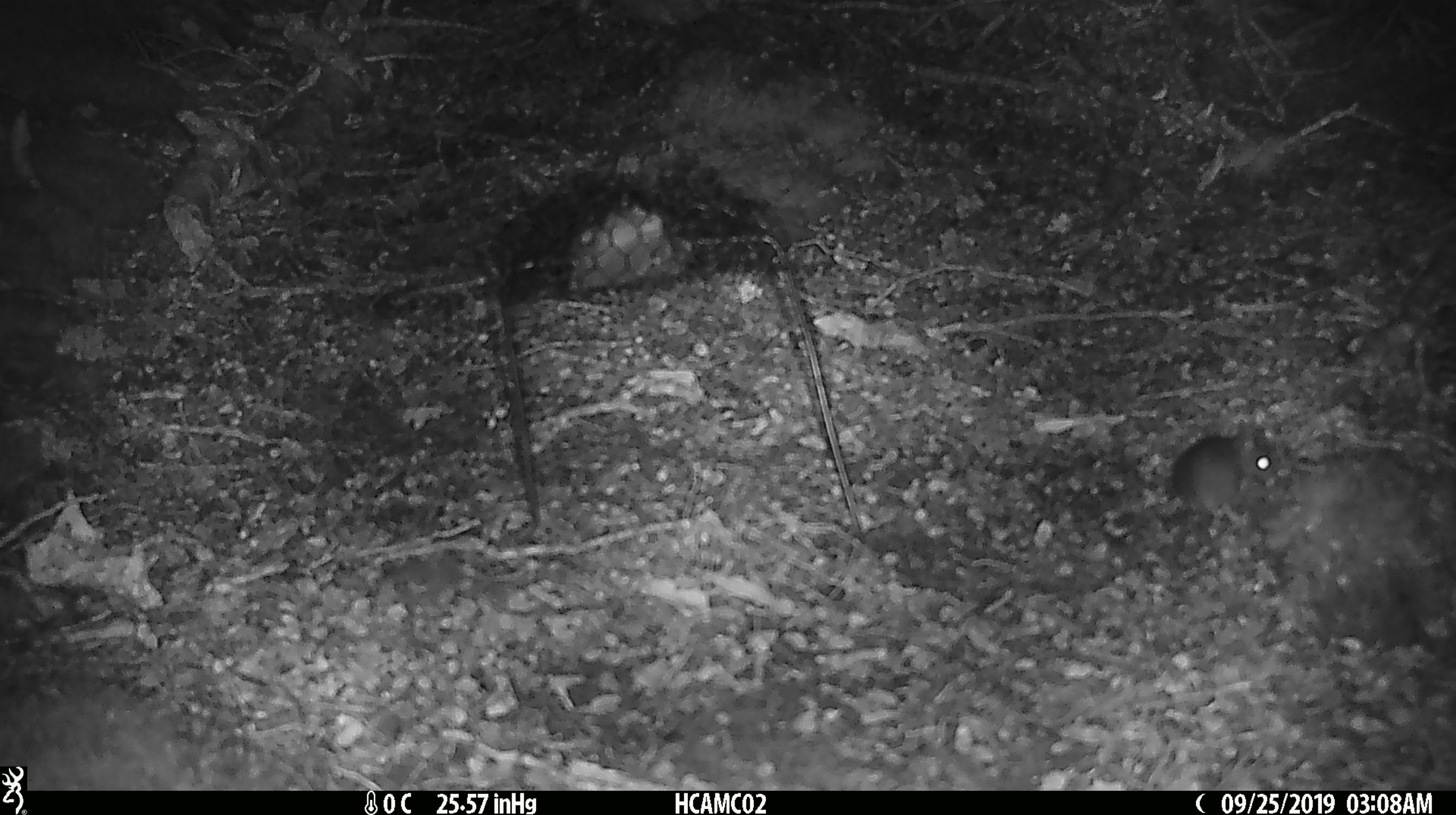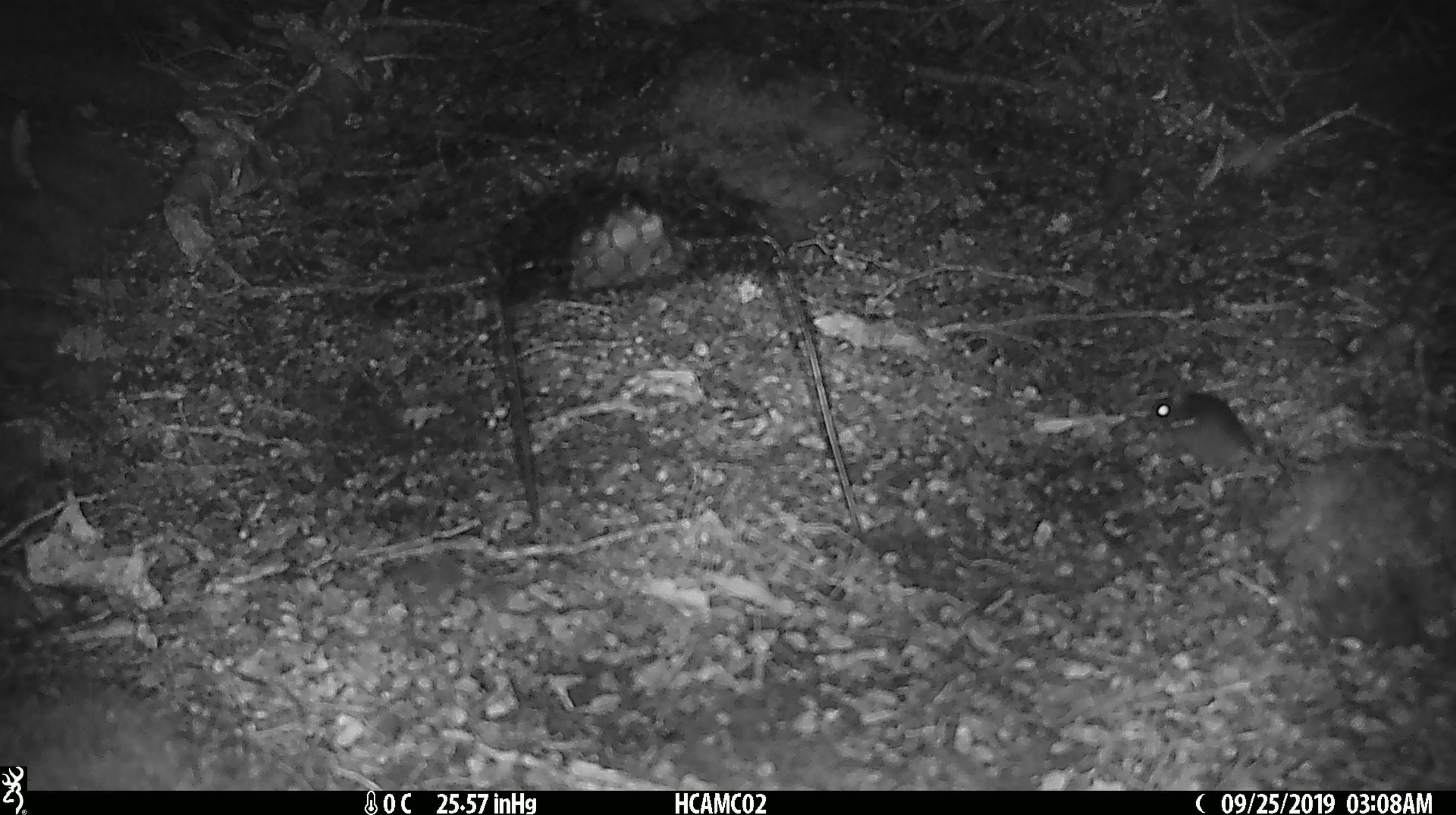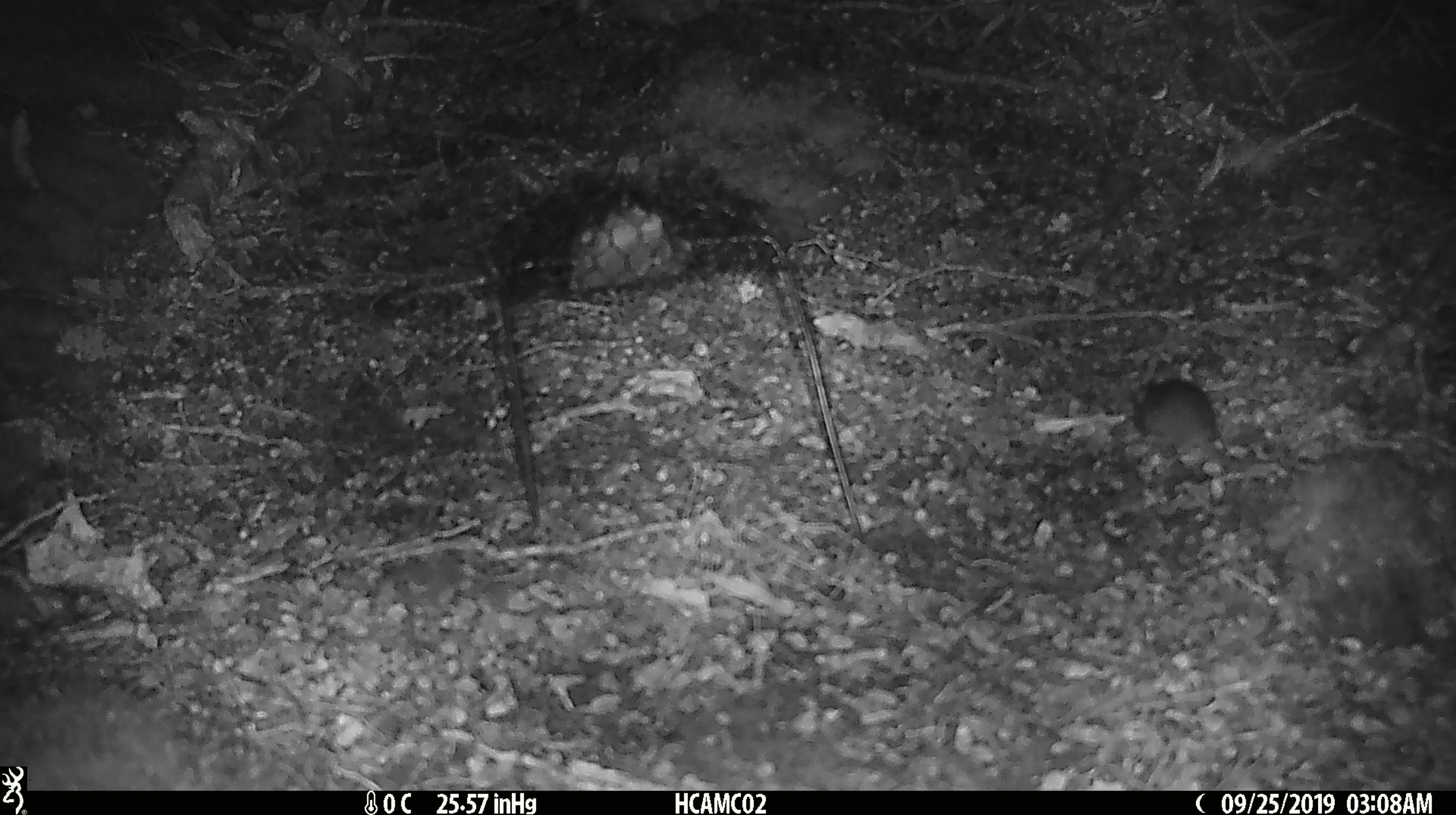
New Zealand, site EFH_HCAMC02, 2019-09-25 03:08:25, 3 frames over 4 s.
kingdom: Animalia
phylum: Chordata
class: Mammalia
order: Rodentia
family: Muridae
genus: Mus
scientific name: Mus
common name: mouse